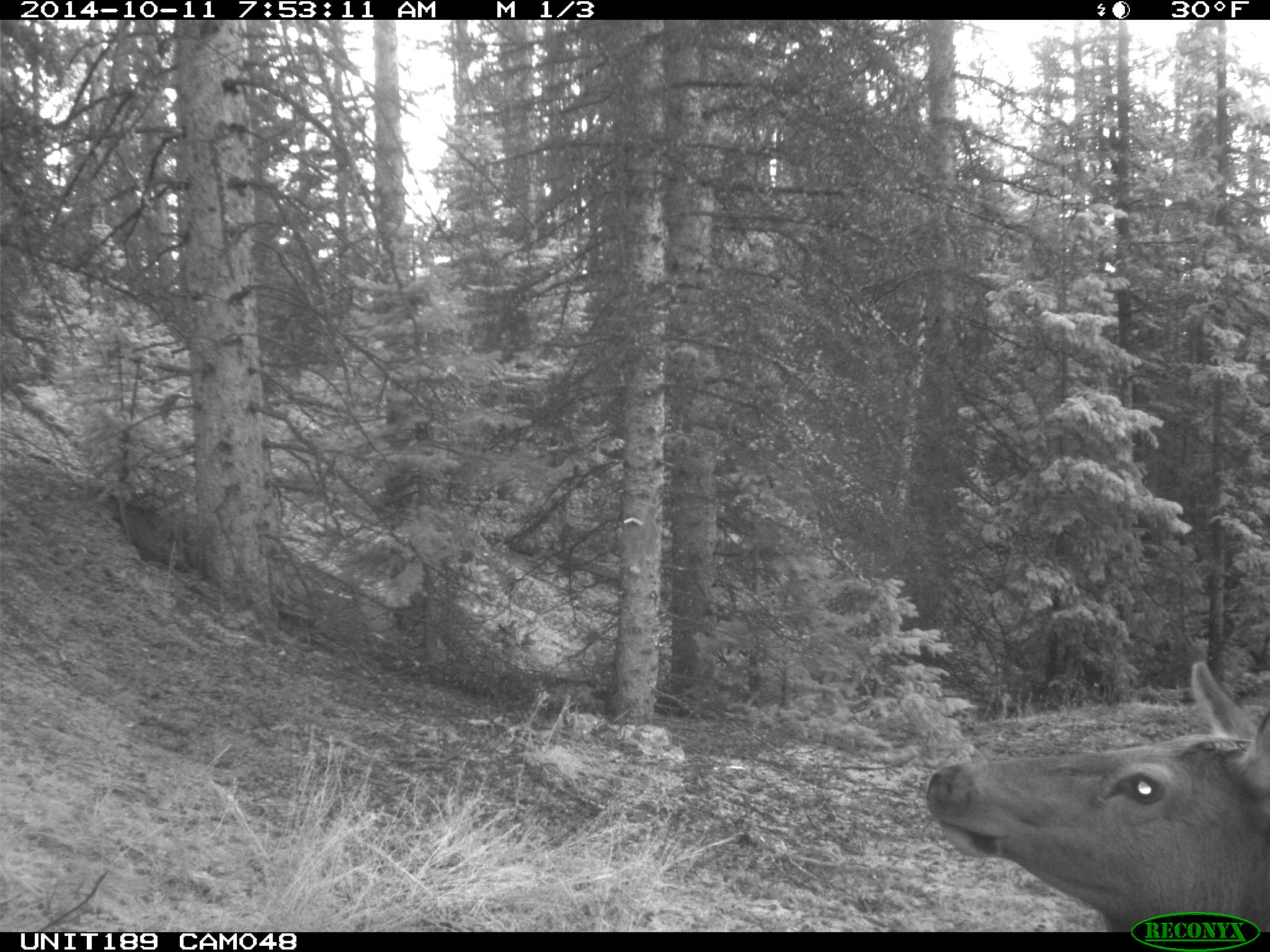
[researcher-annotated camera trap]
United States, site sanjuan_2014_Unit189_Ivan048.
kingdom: Animalia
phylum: Chordata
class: Mammalia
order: Artiodactyla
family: Cervidae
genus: Cervus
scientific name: Cervus elaphus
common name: red deer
Cervus elaphus (red deer).